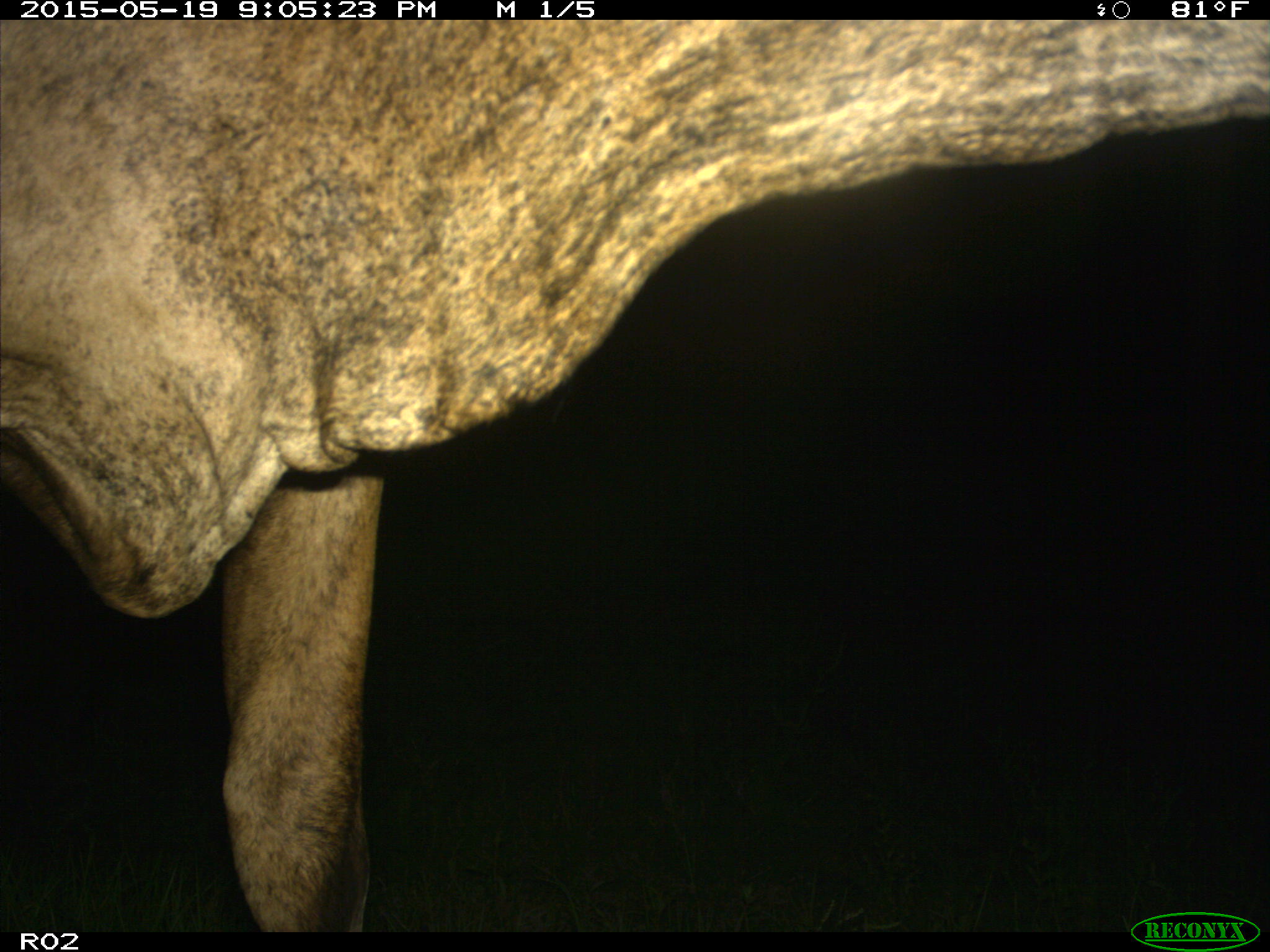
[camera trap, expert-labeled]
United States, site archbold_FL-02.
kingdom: Animalia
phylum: Chordata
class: Mammalia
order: Artiodactyla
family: Bovidae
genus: Bos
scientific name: Bos taurus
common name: domestic cow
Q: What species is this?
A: Bos taurus (domestic cow).